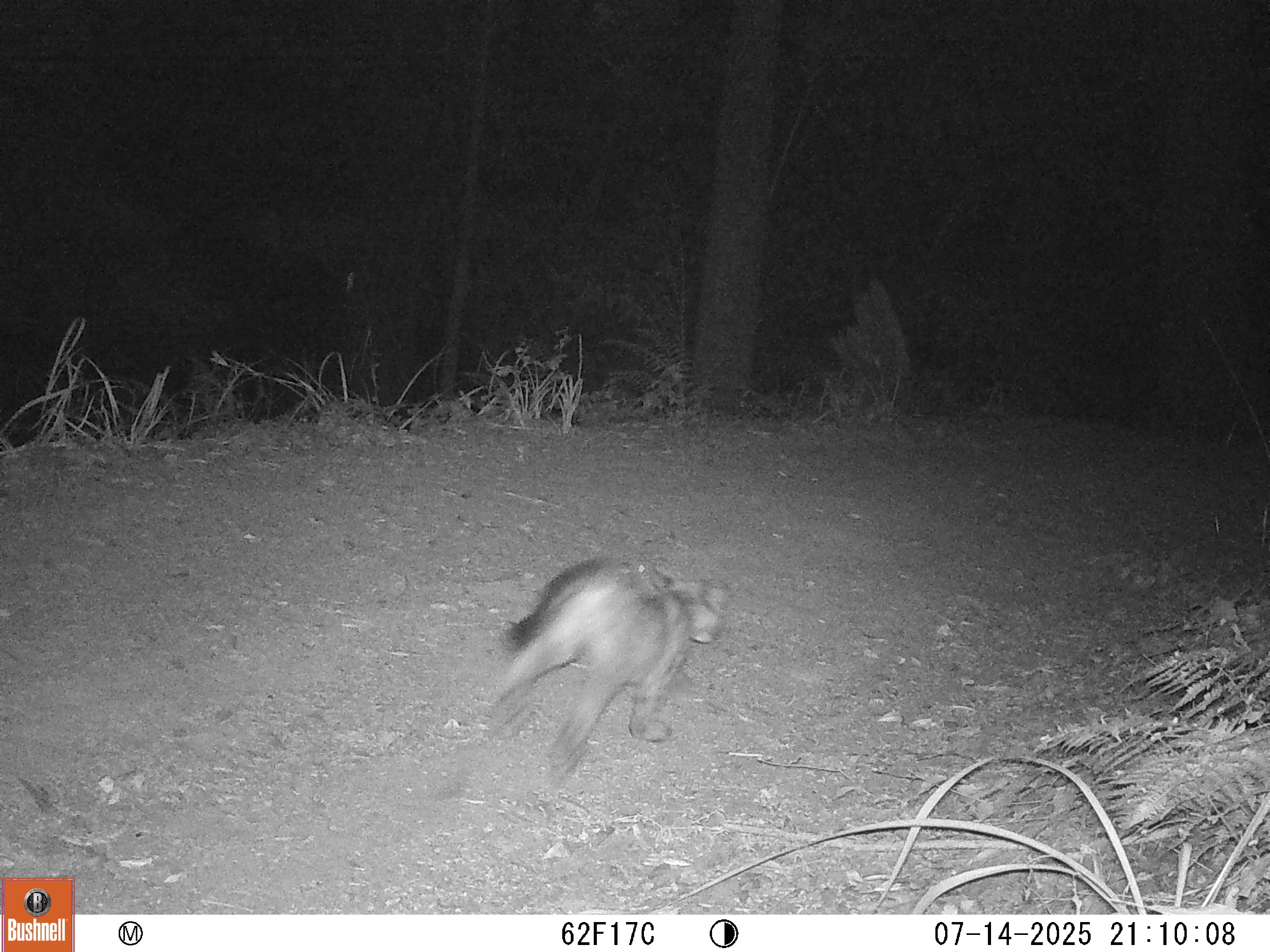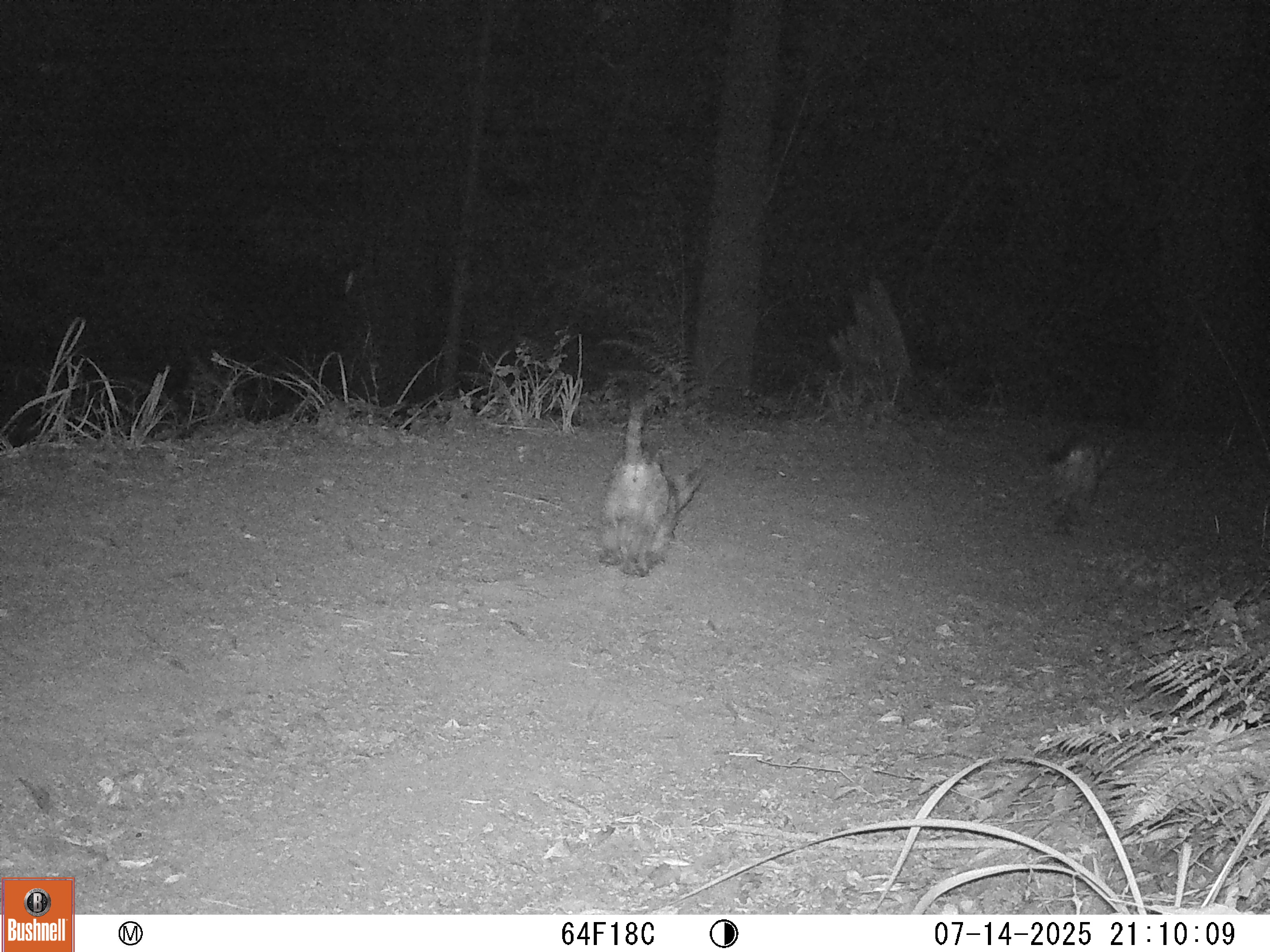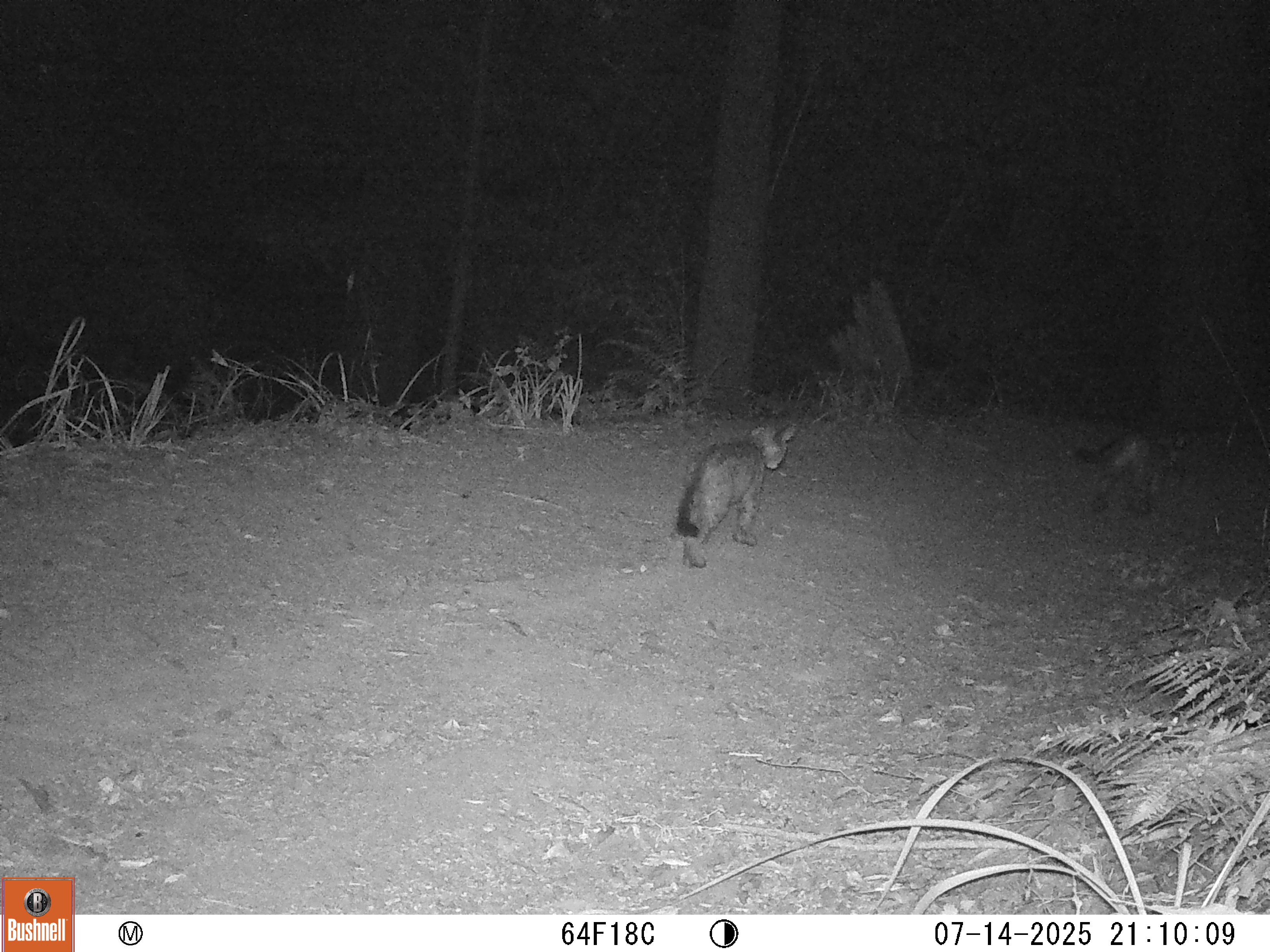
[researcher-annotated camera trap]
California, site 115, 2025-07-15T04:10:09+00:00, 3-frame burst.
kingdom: Animalia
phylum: Chordata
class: Mammalia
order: Carnivora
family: Felidae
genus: Puma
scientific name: Puma concolor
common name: puma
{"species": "puma (Puma concolor)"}